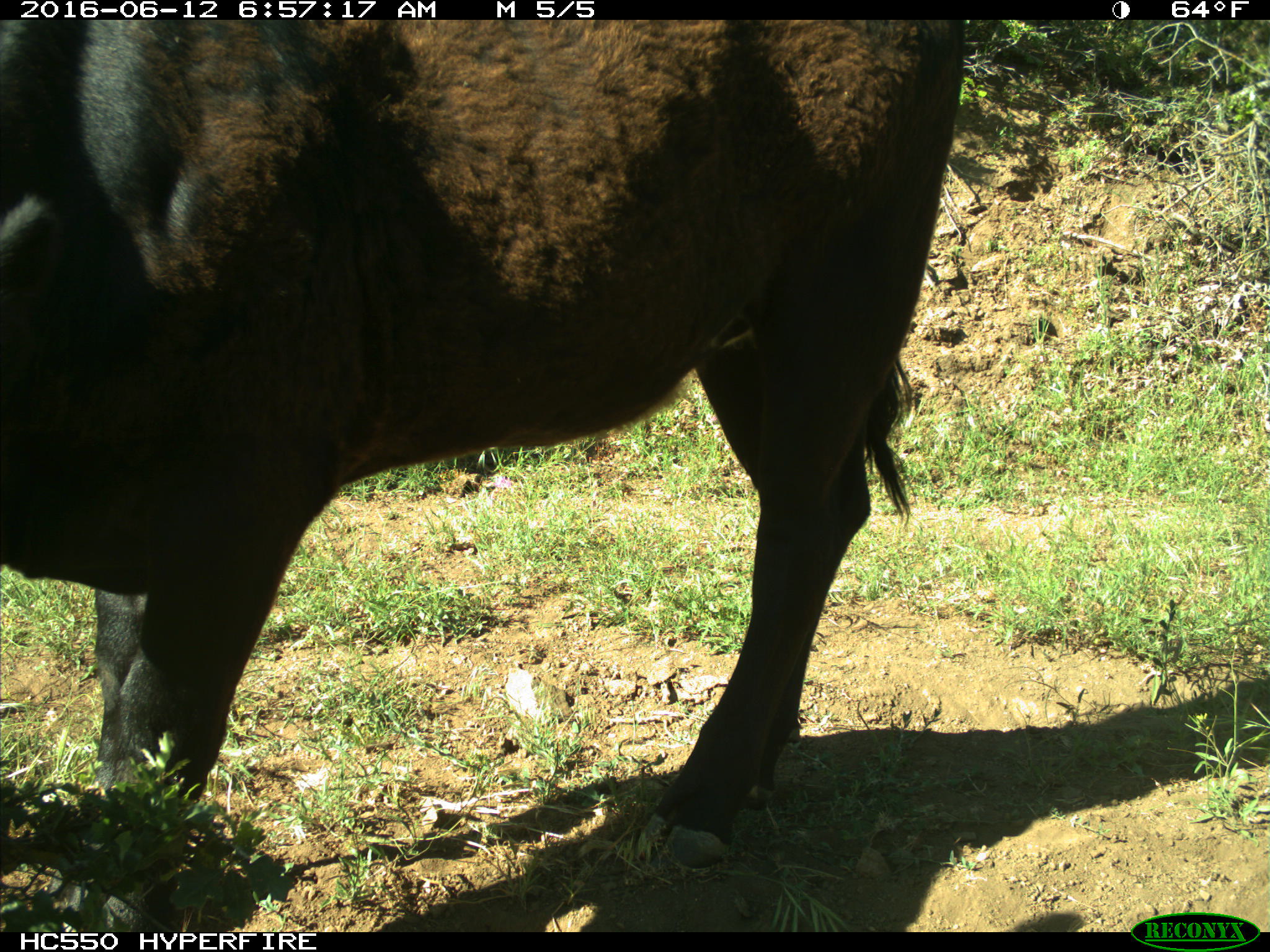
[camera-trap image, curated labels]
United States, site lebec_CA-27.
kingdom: Animalia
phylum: Chordata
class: Mammalia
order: Artiodactyla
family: Bovidae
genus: Bos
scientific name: Bos taurus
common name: domestic cow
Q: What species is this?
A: Bos taurus (domestic cow).